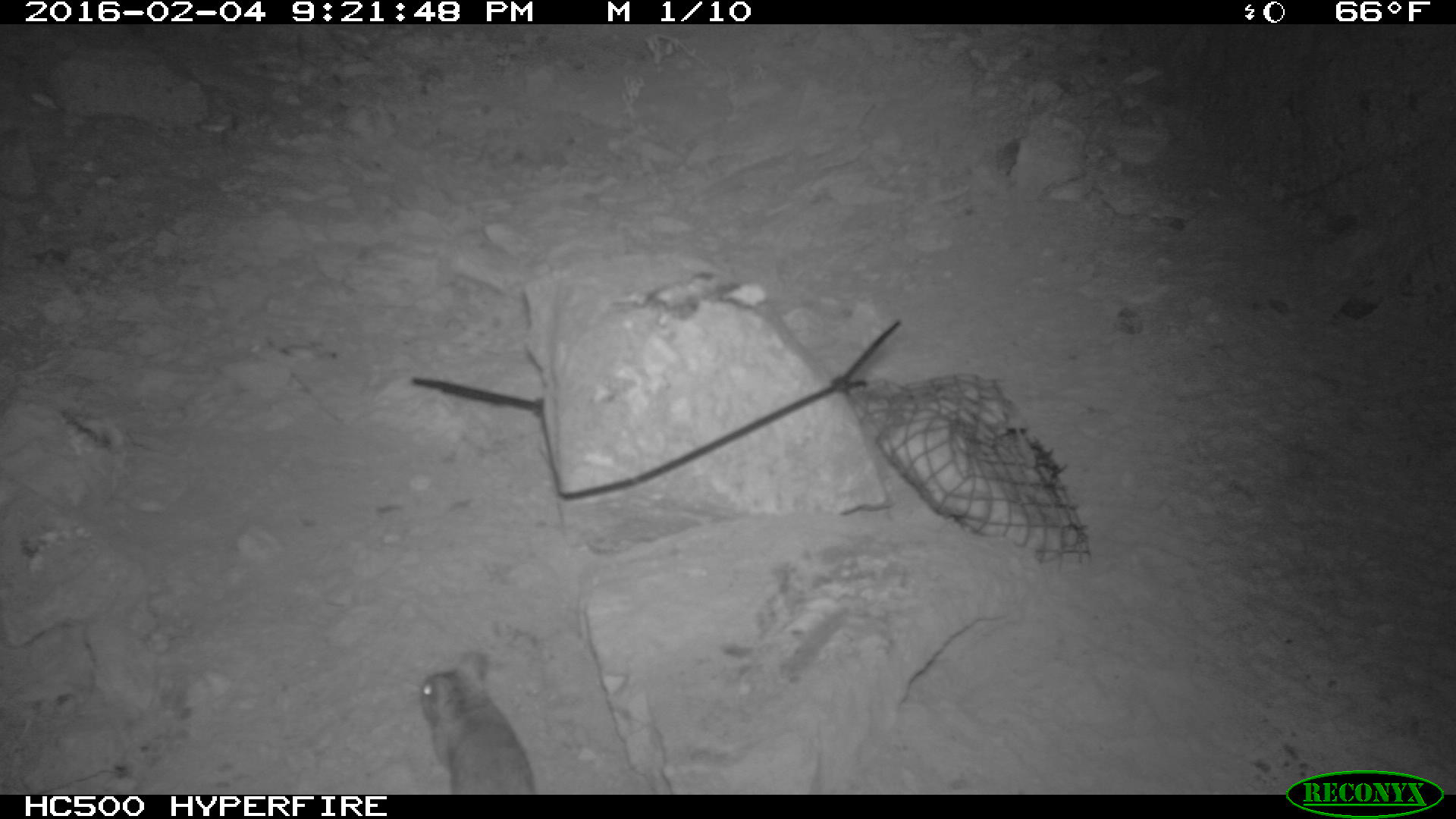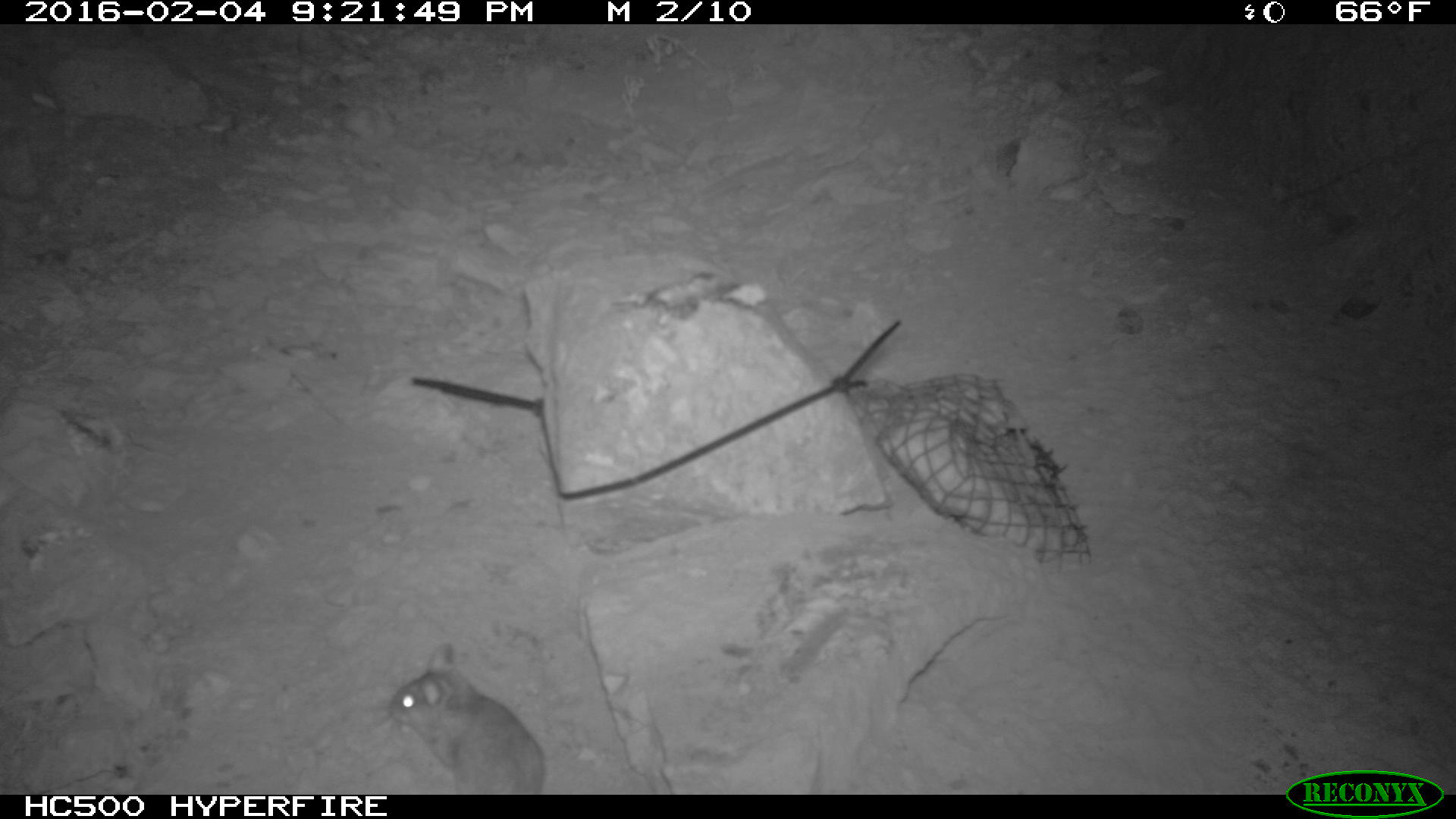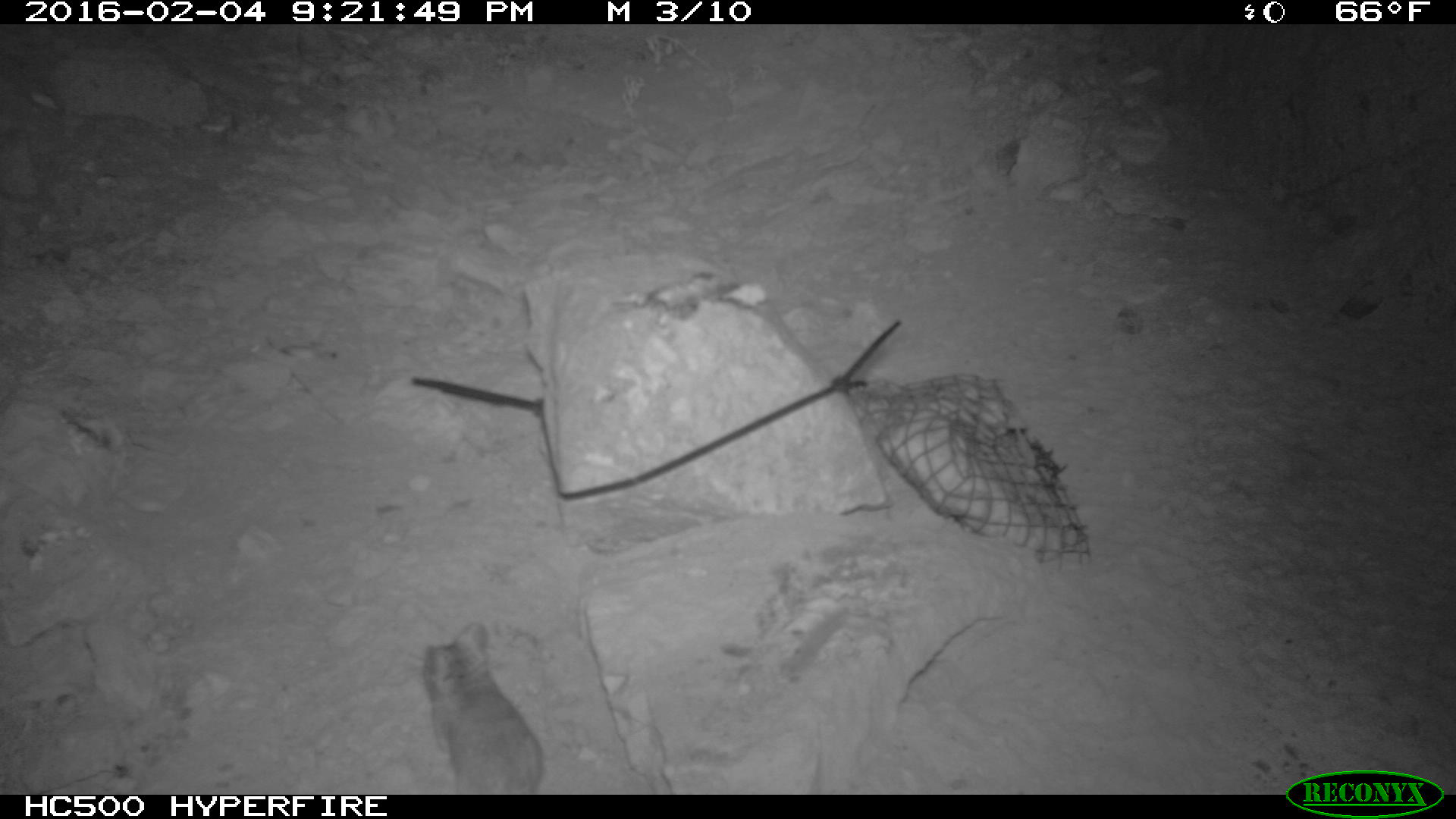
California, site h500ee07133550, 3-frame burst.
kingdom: Animalia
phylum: Chordata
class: Mammalia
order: Rodentia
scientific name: Rodentia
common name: rodent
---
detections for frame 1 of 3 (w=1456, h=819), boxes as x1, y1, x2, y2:
rodent: 421, 656, 535, 797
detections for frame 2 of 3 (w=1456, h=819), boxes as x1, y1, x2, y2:
rodent: 375, 642, 548, 794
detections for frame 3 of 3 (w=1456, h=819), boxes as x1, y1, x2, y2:
rodent: 419, 622, 543, 794